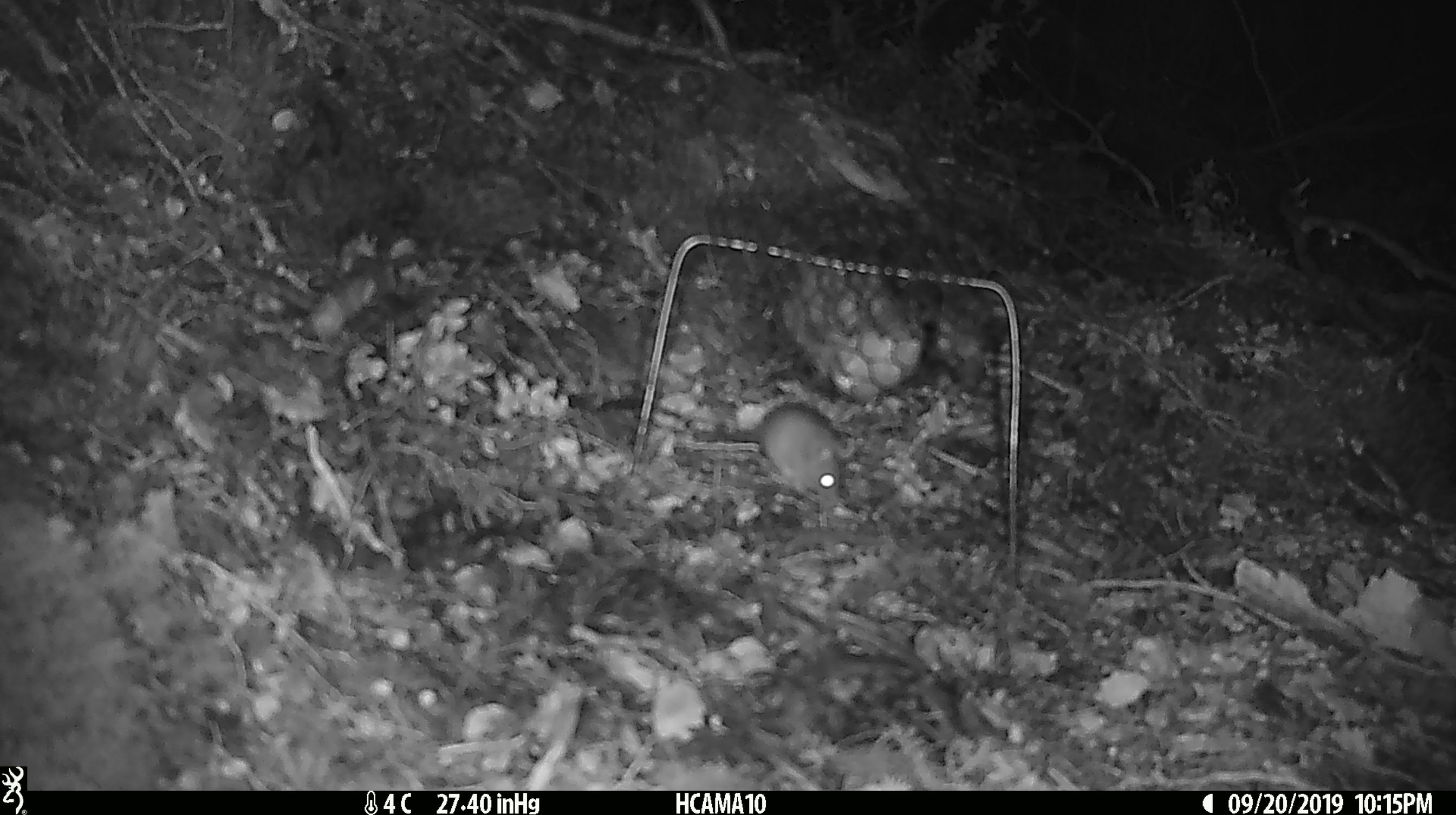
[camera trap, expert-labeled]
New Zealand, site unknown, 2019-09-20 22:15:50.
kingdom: Animalia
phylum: Chordata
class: Mammalia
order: Rodentia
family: Muridae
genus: Mus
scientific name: Mus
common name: mouse